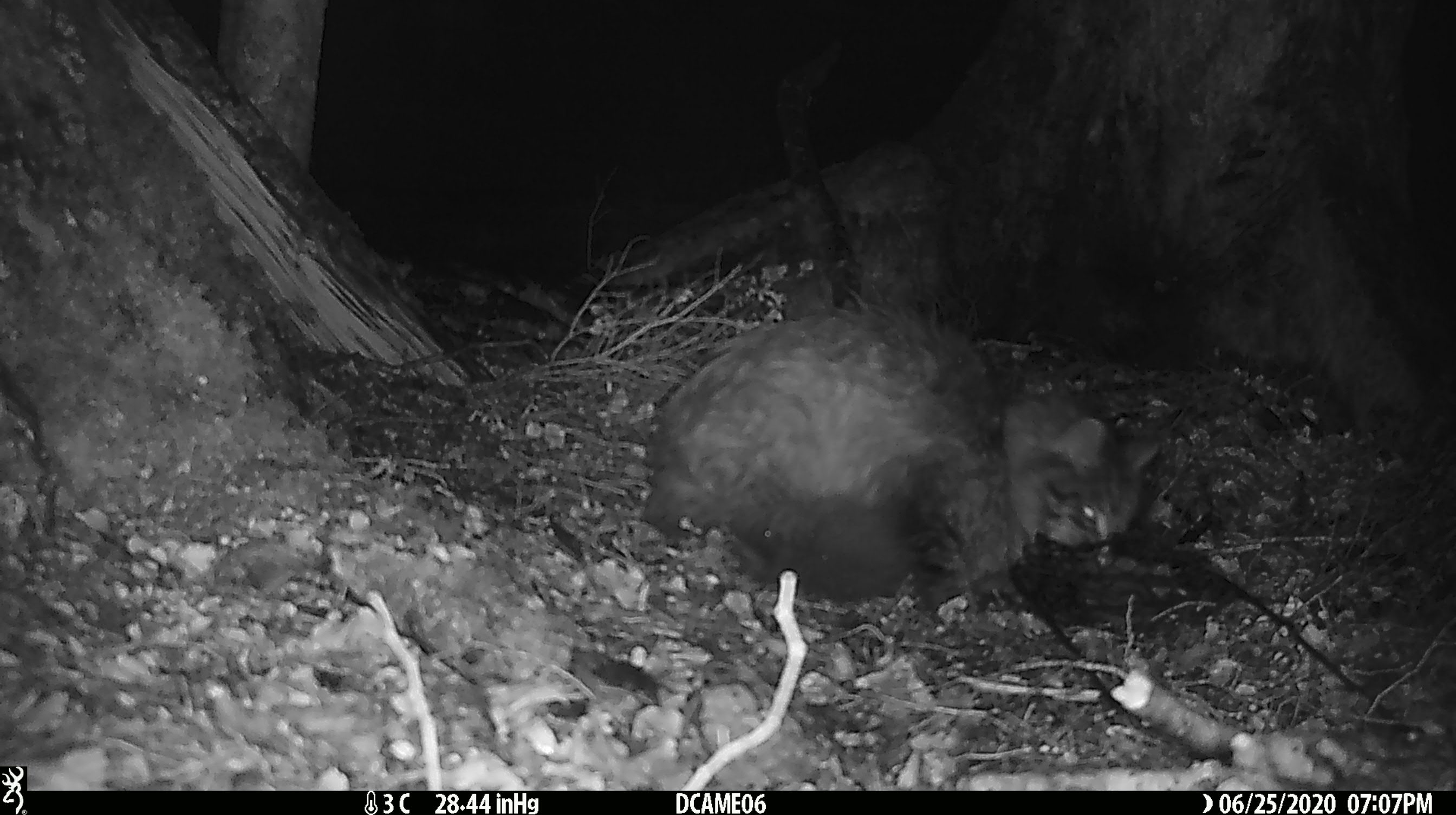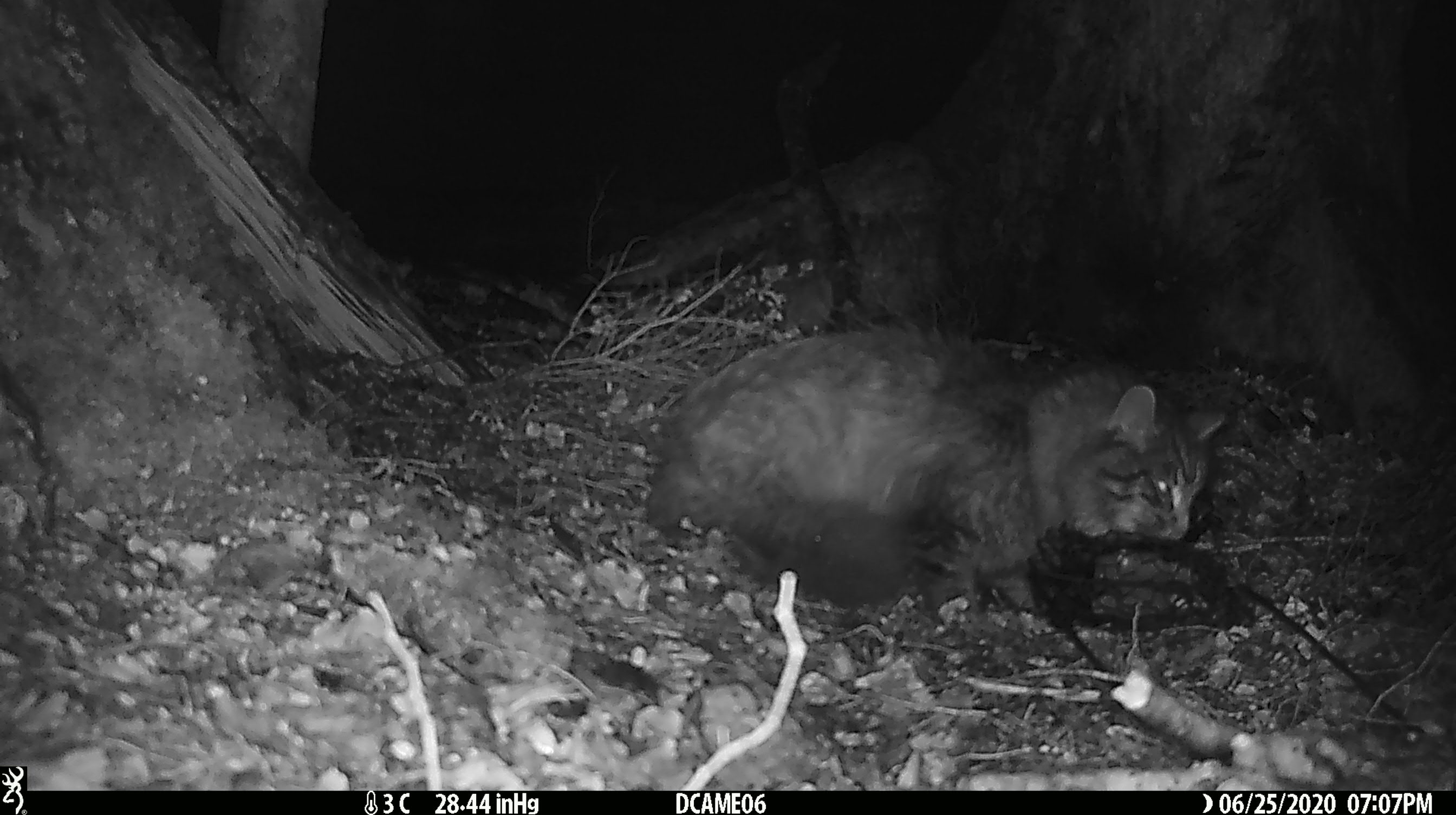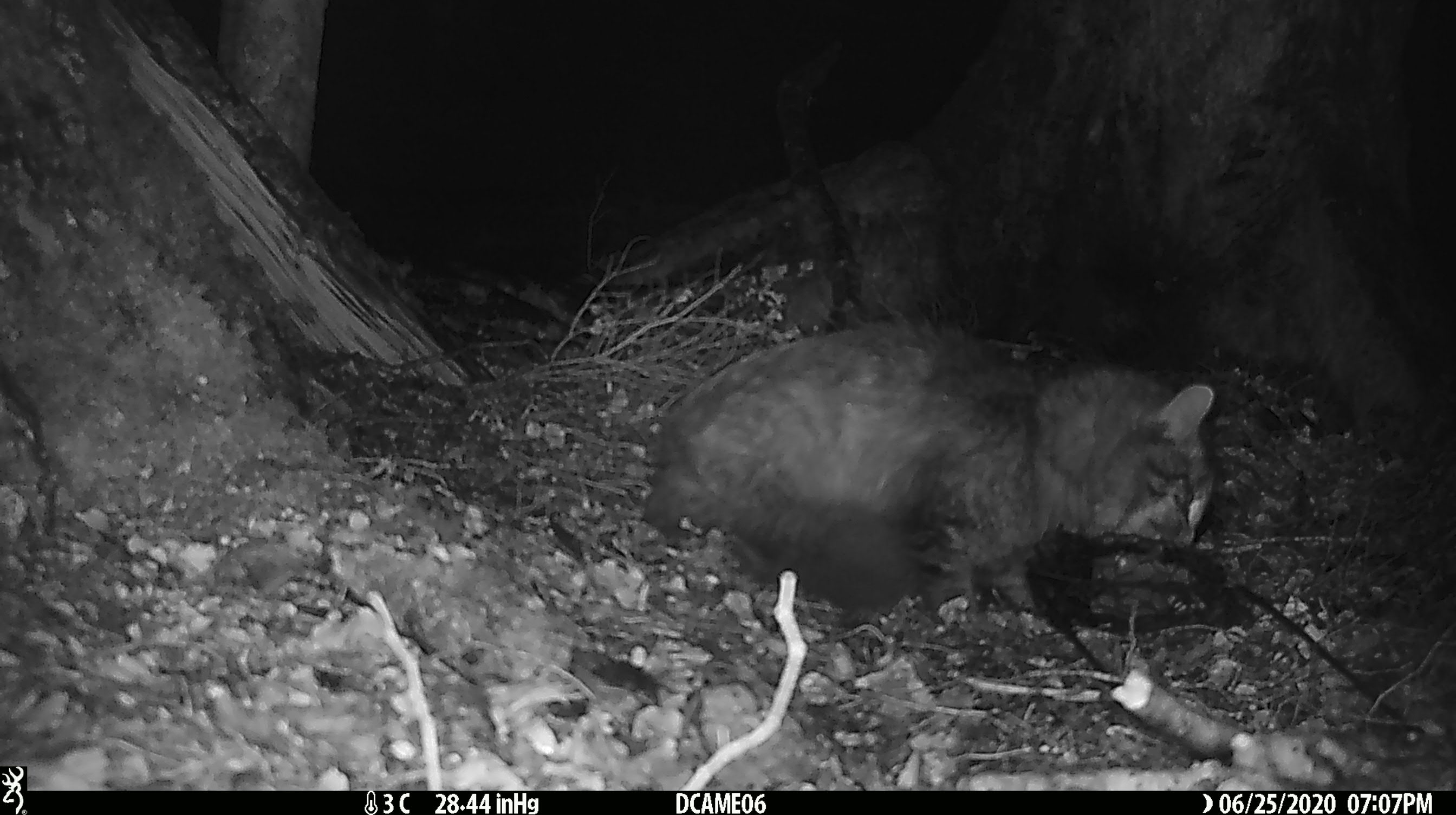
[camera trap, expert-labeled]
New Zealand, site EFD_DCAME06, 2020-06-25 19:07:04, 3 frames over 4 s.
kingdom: Animalia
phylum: Chordata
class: Mammalia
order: Carnivora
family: Felidae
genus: Felis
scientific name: Felis catus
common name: domestic cat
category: cat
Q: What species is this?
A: Cat (domestic cat) (Felis catus).